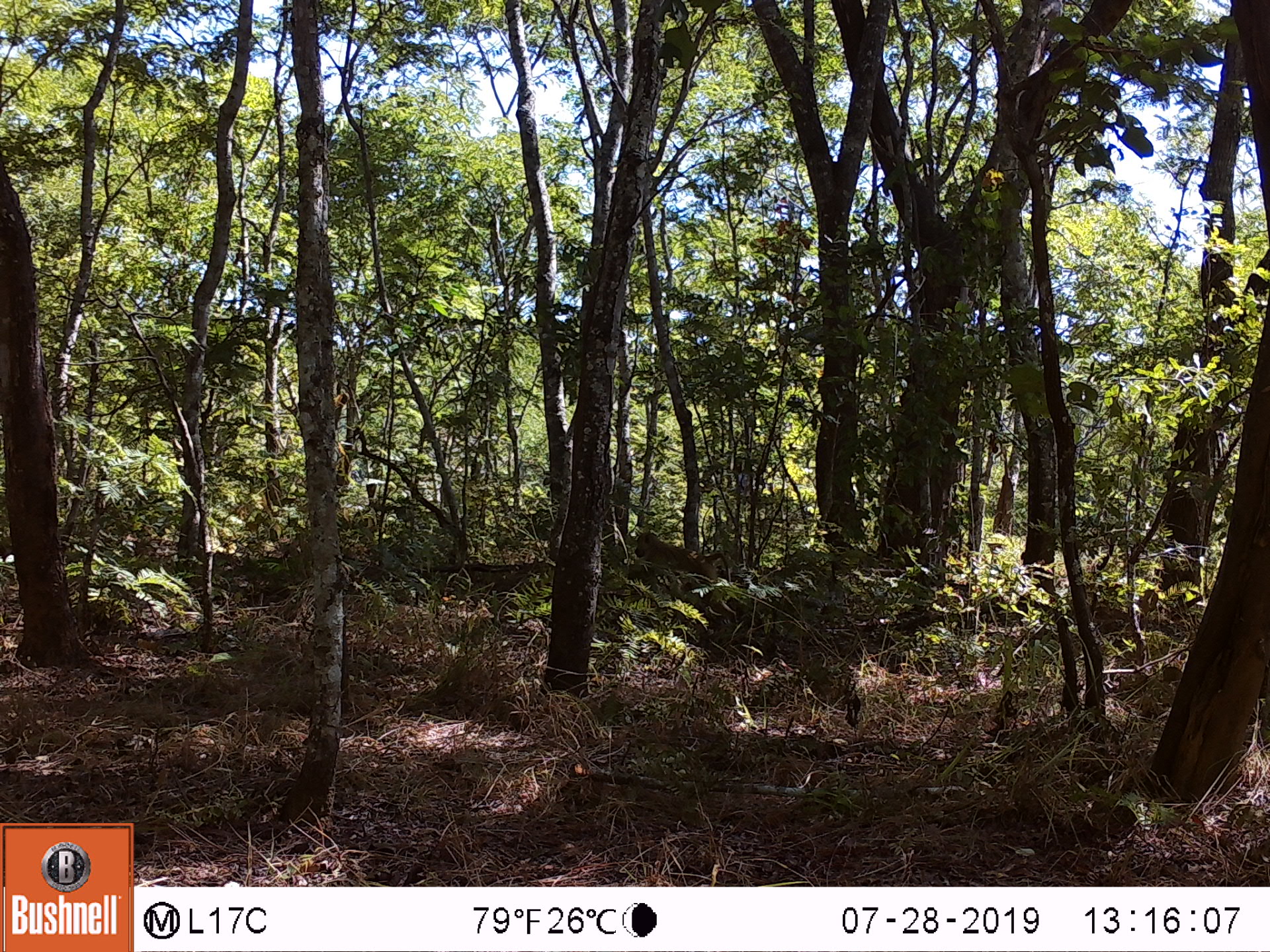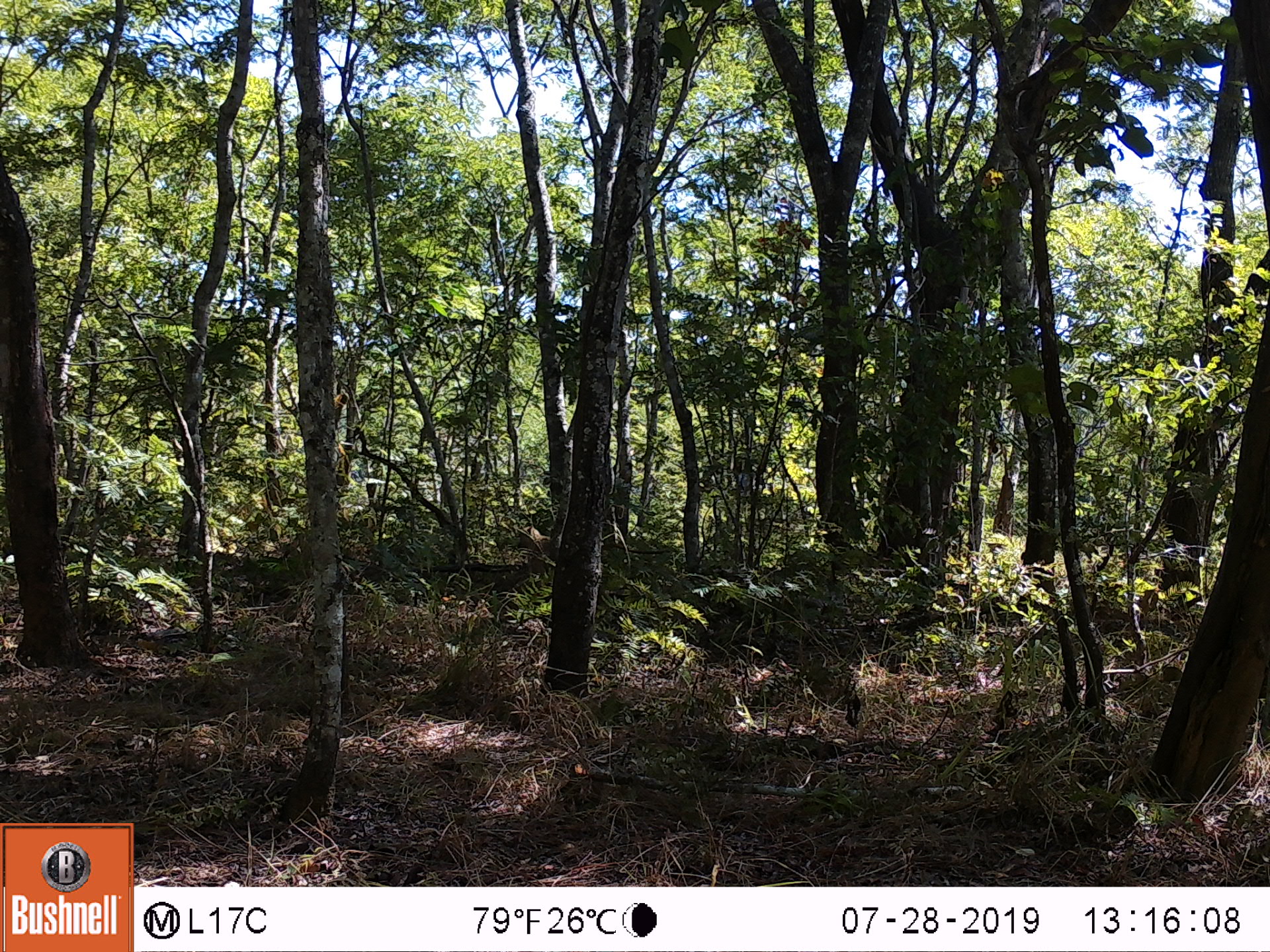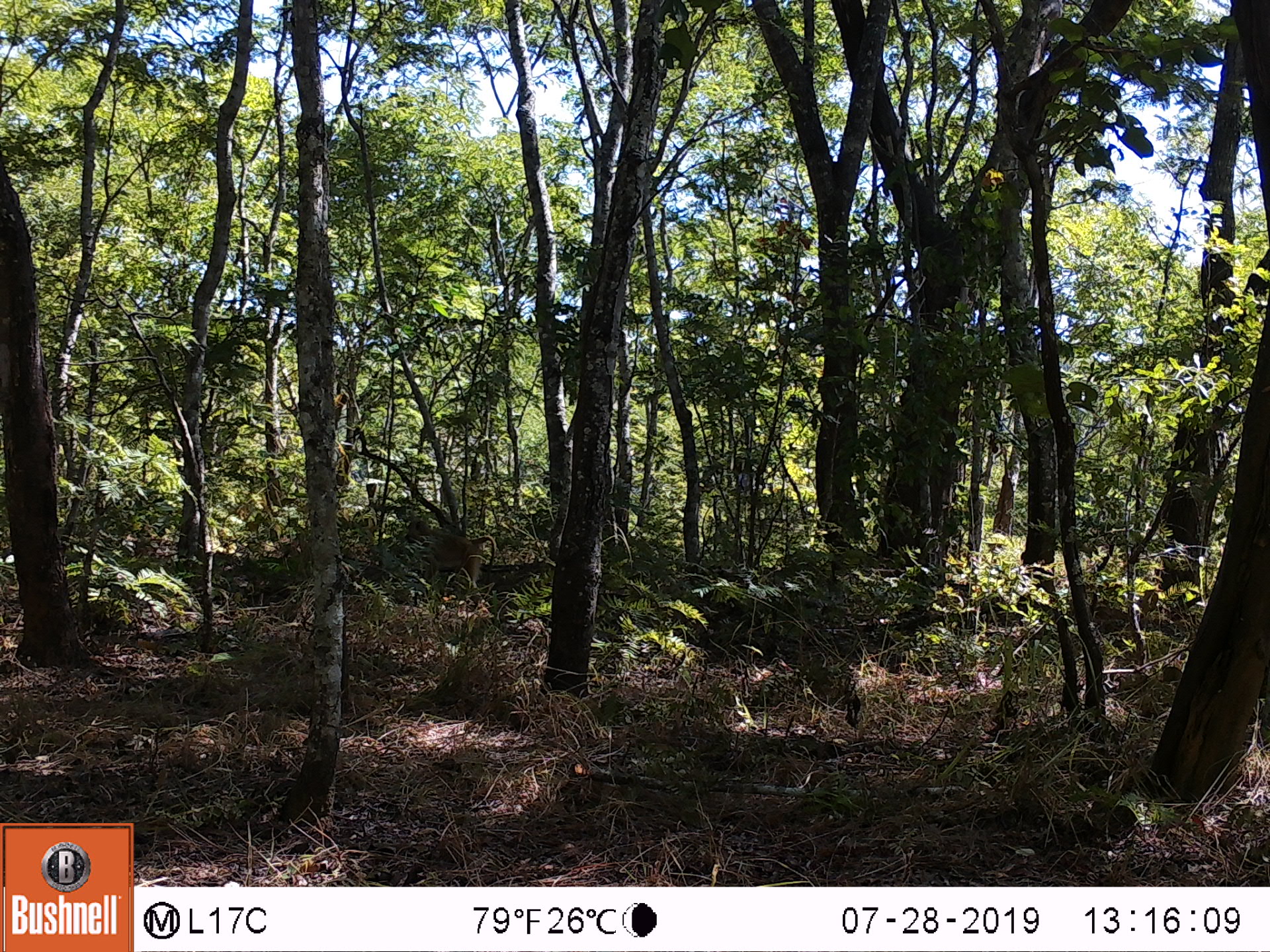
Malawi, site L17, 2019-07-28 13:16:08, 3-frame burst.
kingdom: Animalia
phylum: Chordata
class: Mammalia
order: Primates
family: Cercopithecidae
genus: Papio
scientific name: Papio cynocephalus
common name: yellow baboon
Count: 1.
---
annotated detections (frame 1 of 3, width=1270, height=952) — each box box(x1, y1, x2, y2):
yellow baboon: box(622, 523, 732, 594)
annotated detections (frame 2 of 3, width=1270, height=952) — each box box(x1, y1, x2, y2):
yellow baboon: box(509, 523, 558, 569)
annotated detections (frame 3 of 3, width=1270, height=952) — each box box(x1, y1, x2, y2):
yellow baboon: box(400, 516, 499, 597)